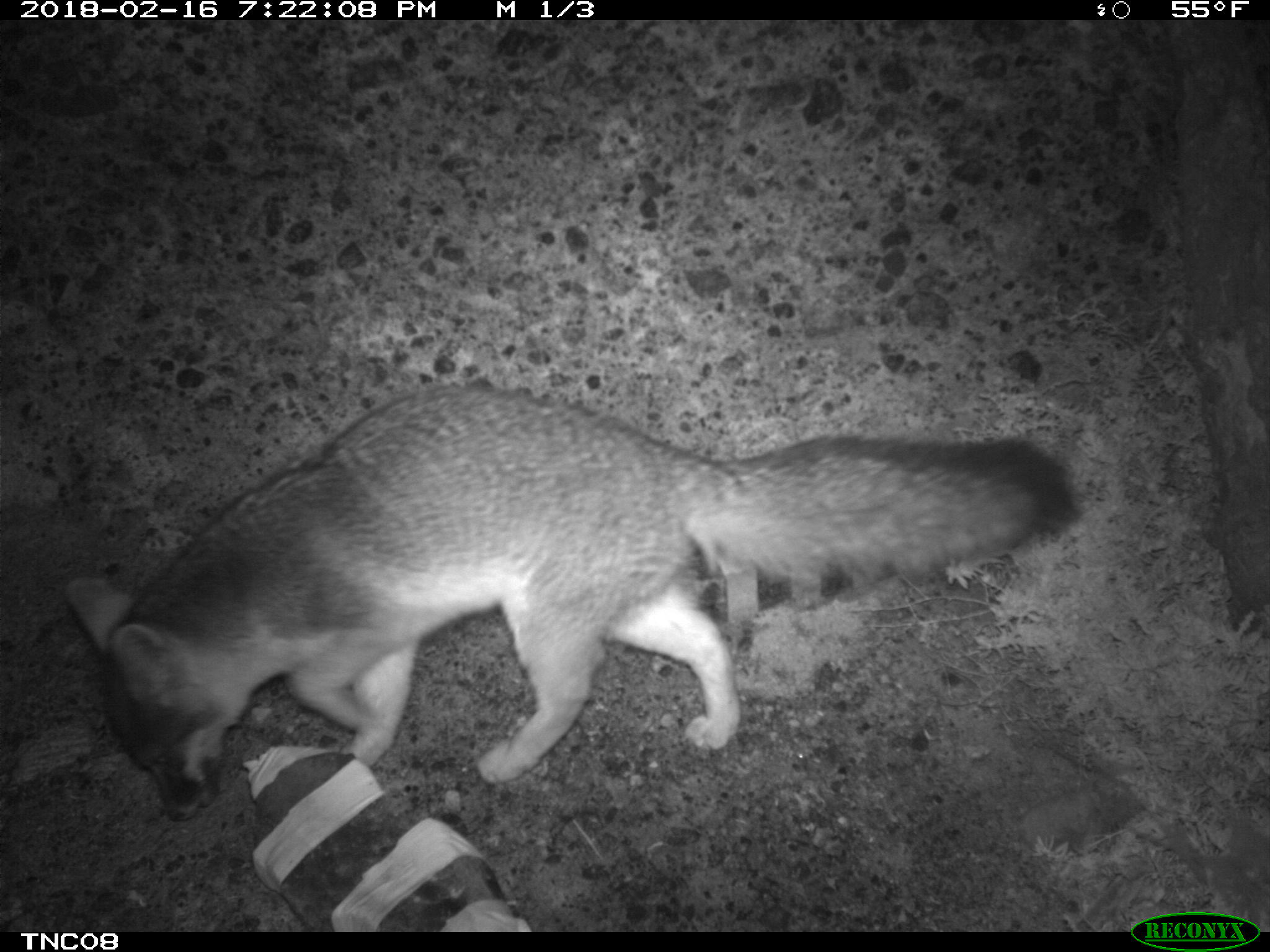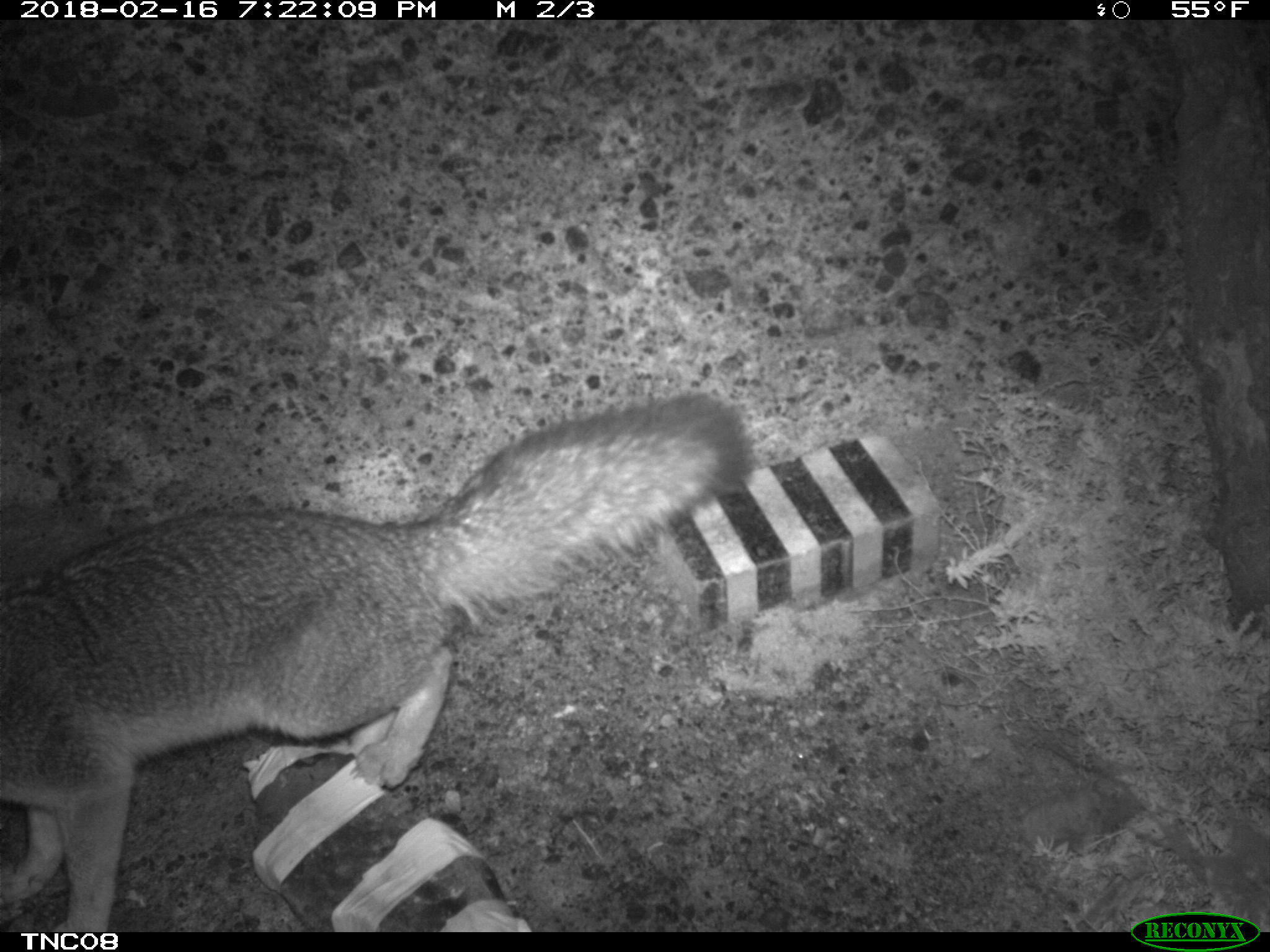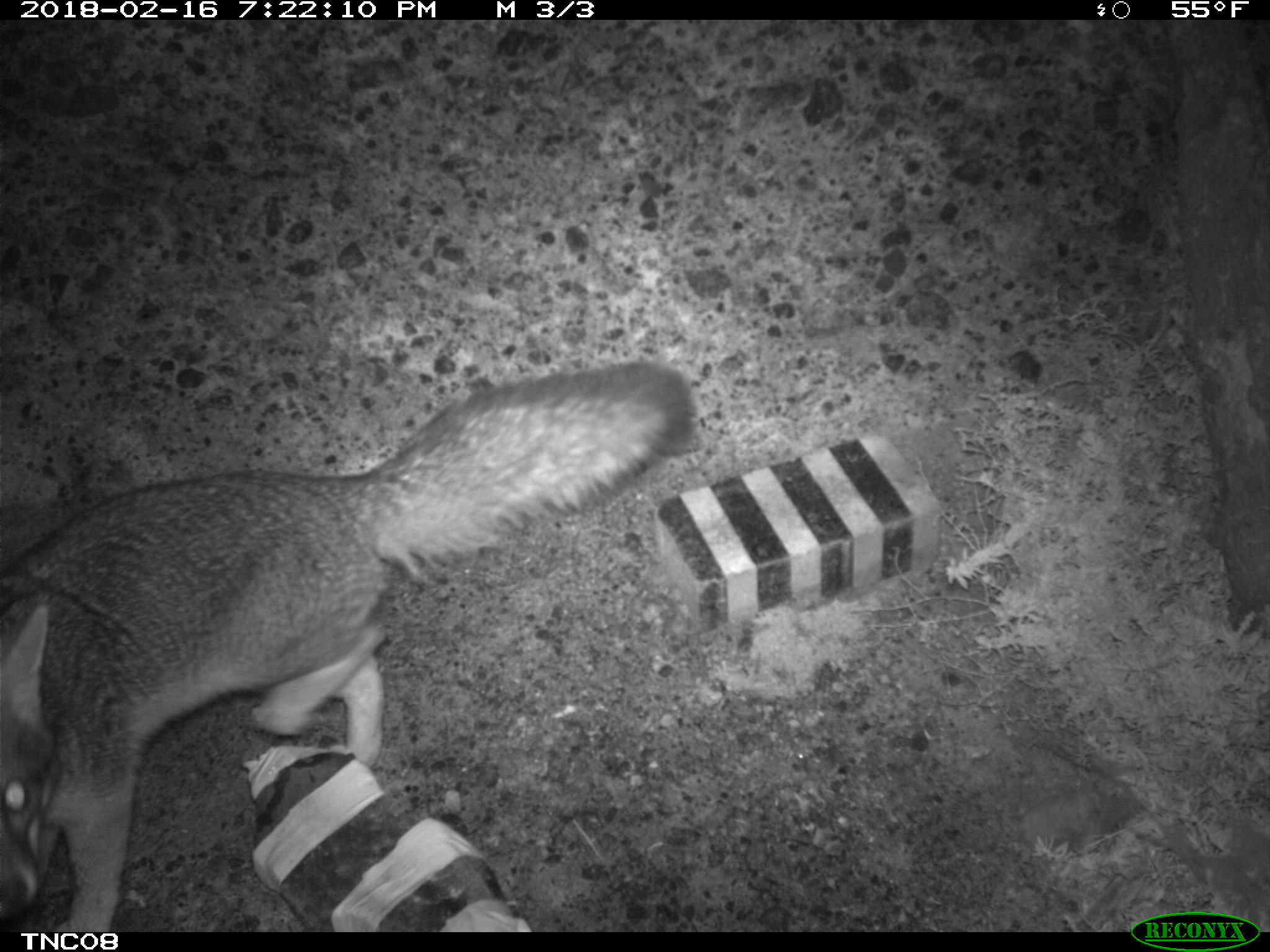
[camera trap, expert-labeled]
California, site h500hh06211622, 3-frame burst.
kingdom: Animalia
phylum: Chordata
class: Mammalia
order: Carnivora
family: Canidae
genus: Urocyon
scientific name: Urocyon littoralis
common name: island fox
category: fox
Fox (island fox) (Urocyon littoralis).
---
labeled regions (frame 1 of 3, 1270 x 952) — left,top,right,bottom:
fox: 66,385,1070,824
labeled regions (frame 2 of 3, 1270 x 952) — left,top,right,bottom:
fox: 0,395,747,929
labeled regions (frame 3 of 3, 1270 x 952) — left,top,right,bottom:
fox: 0,366,691,930